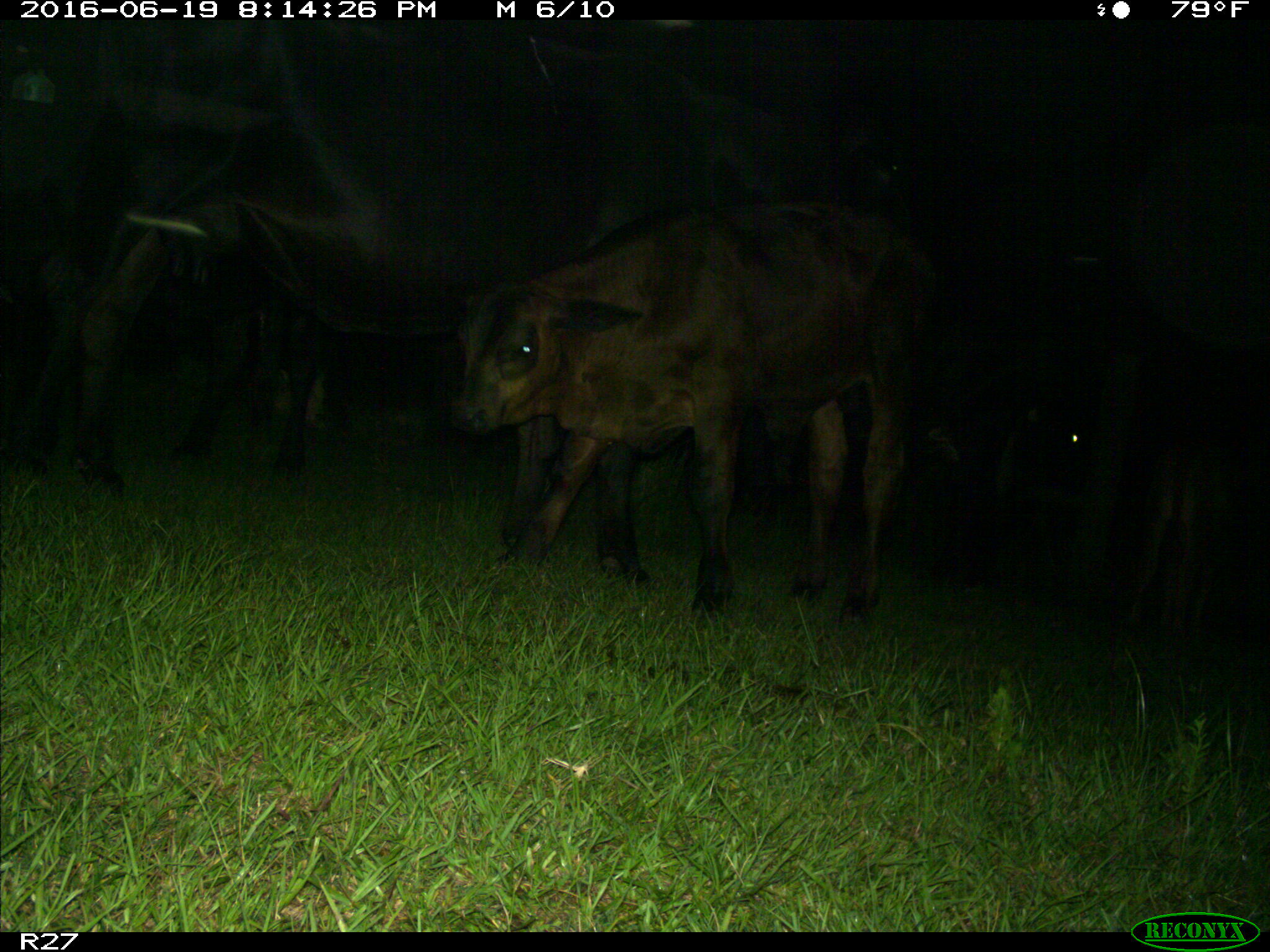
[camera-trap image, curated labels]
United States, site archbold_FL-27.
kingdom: Animalia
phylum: Chordata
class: Mammalia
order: Artiodactyla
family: Bovidae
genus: Bos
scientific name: Bos taurus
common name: domestic cow